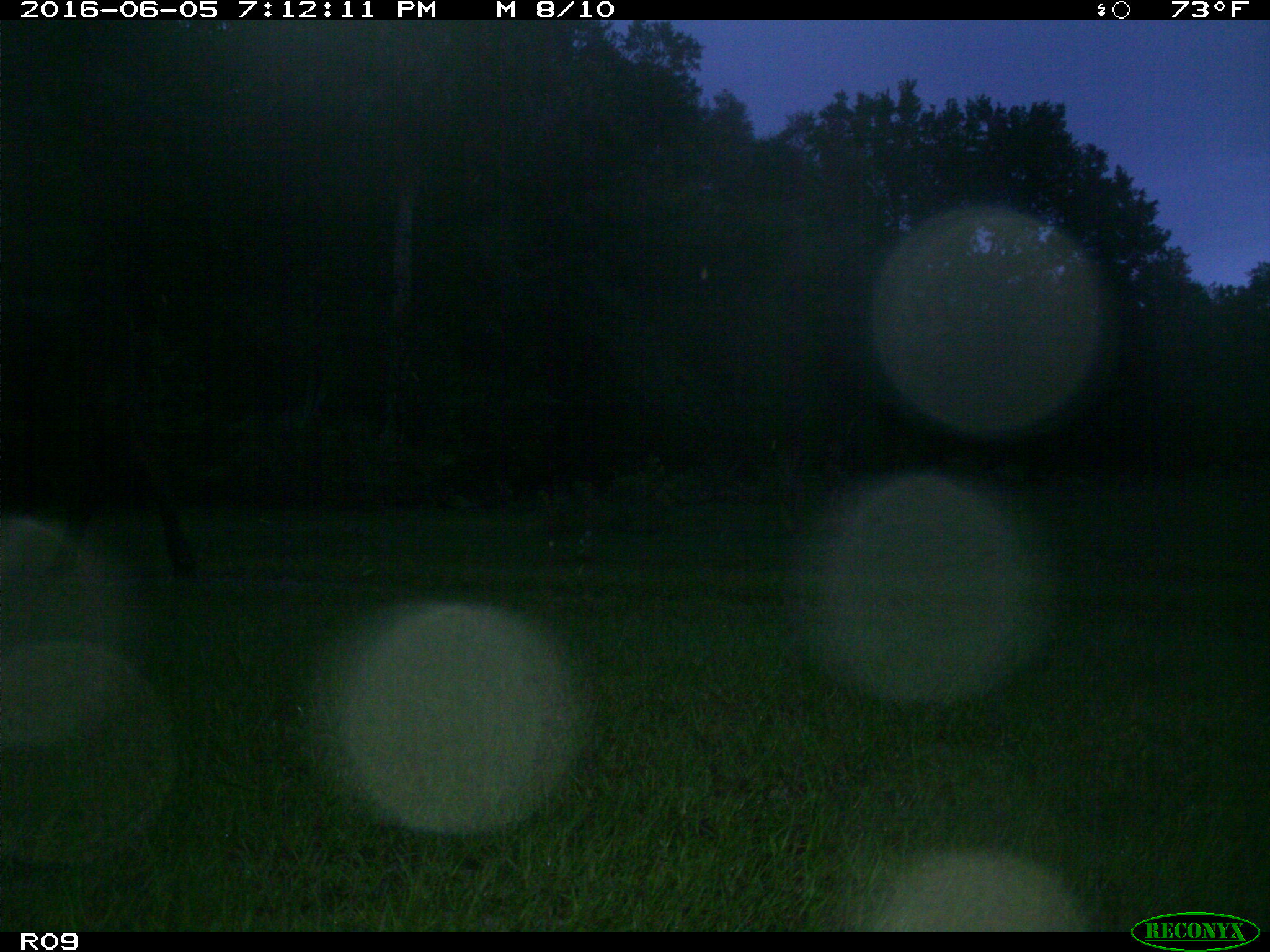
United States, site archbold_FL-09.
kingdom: Animalia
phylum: Chordata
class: Mammalia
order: Artiodactyla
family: Bovidae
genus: Bos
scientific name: Bos taurus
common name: domestic cow